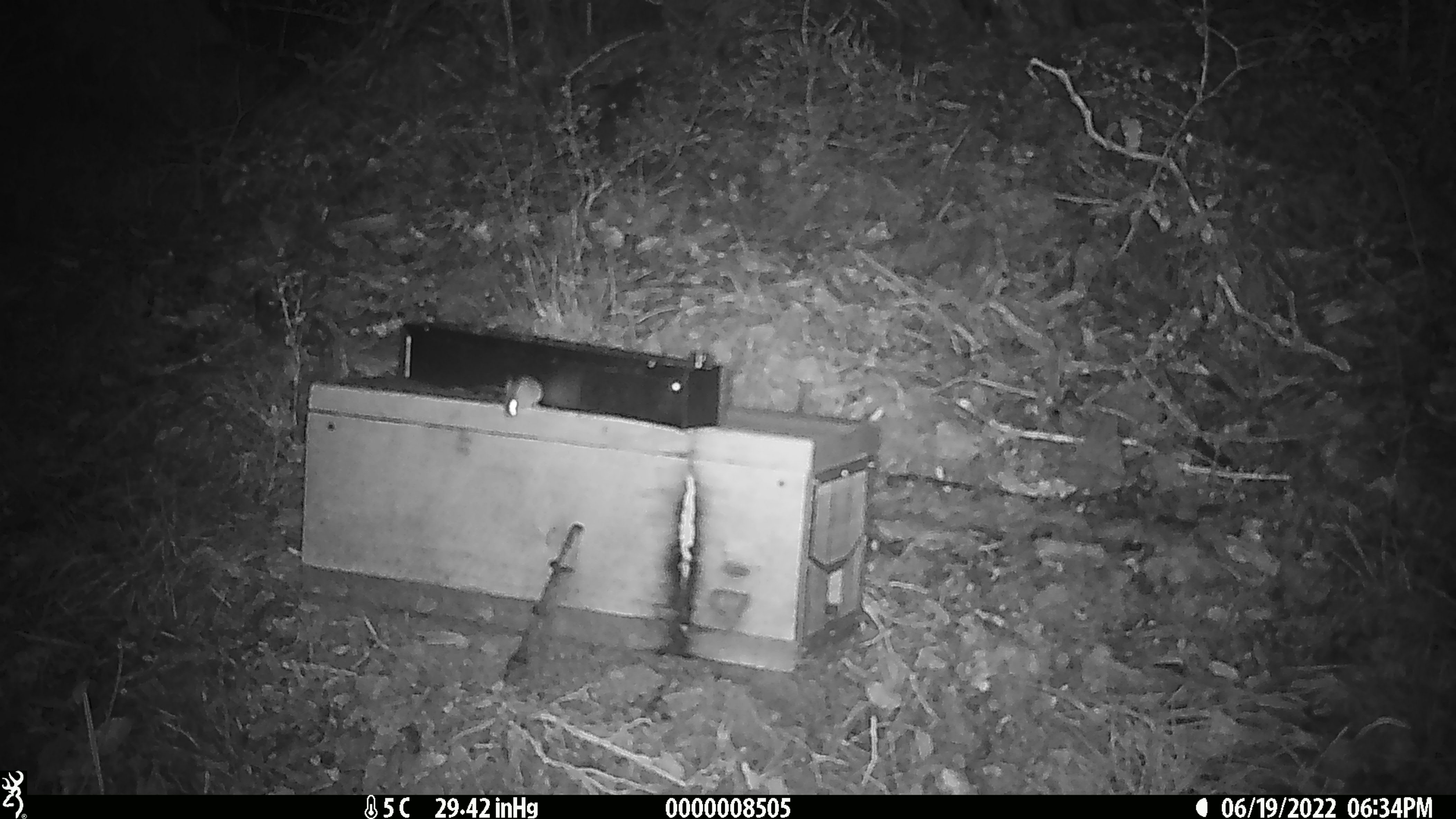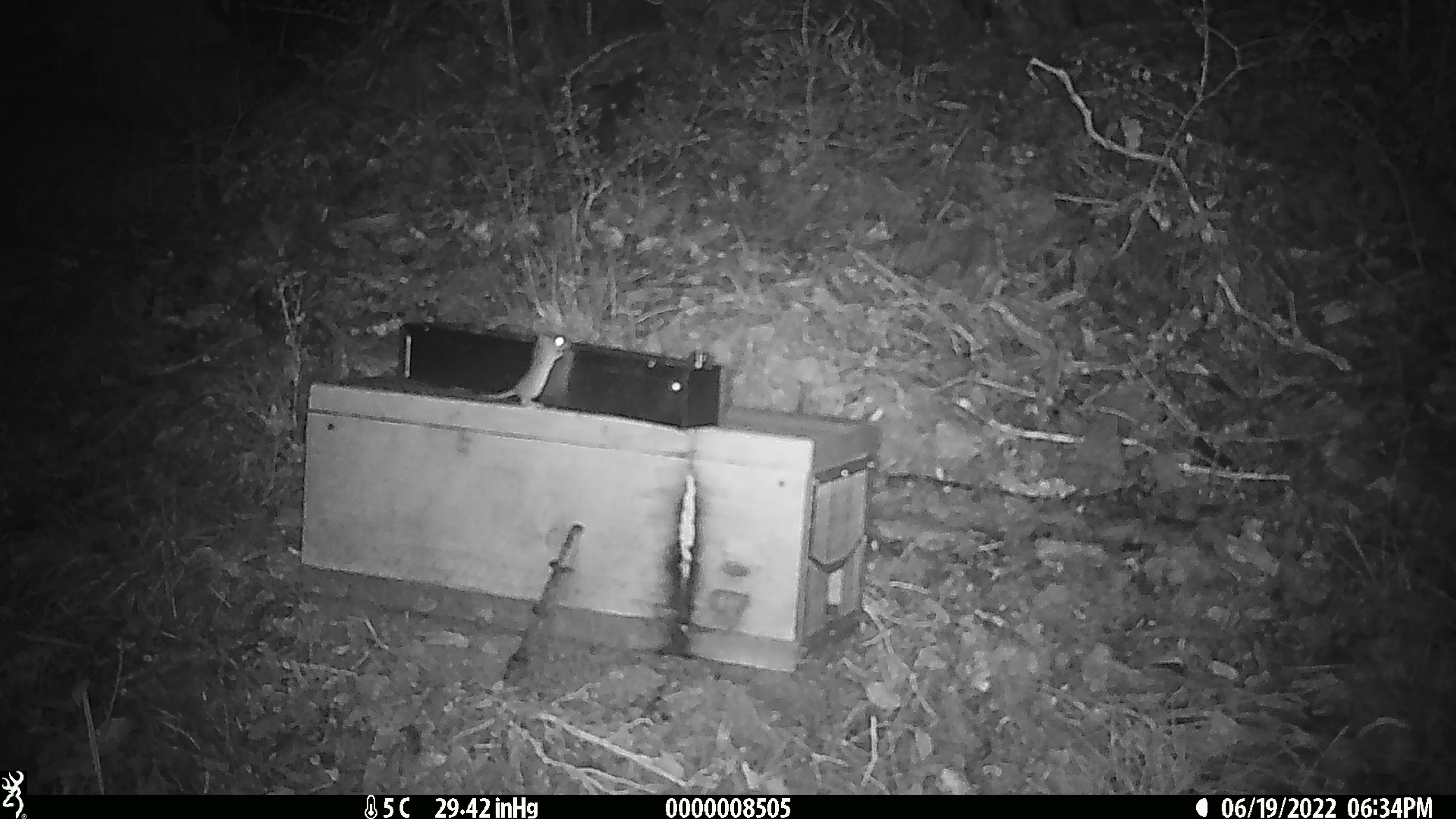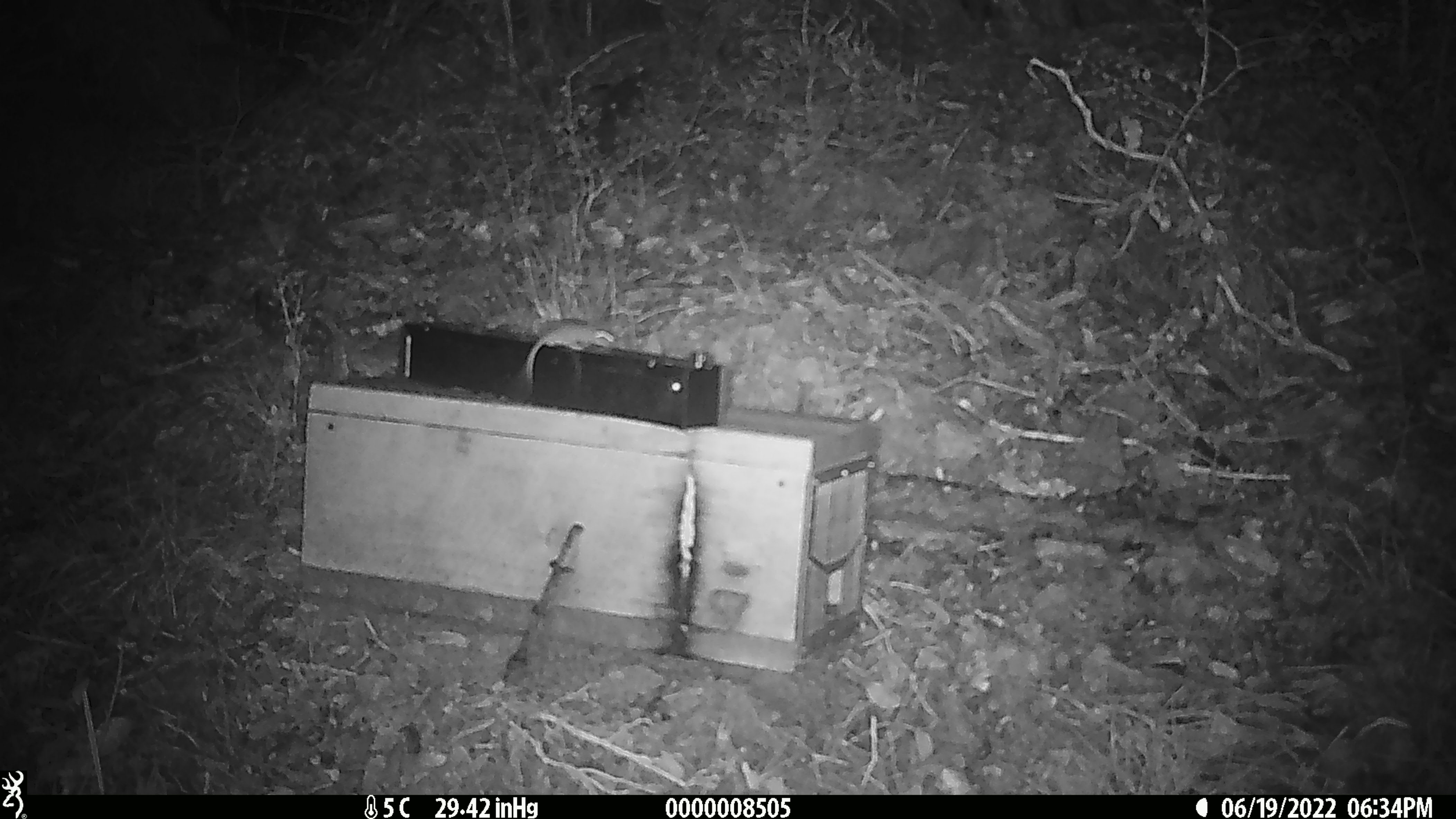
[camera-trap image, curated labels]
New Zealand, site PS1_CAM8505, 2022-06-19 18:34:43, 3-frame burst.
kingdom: Animalia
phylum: Chordata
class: Mammalia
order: Rodentia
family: Muridae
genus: Mus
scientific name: Mus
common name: mouse